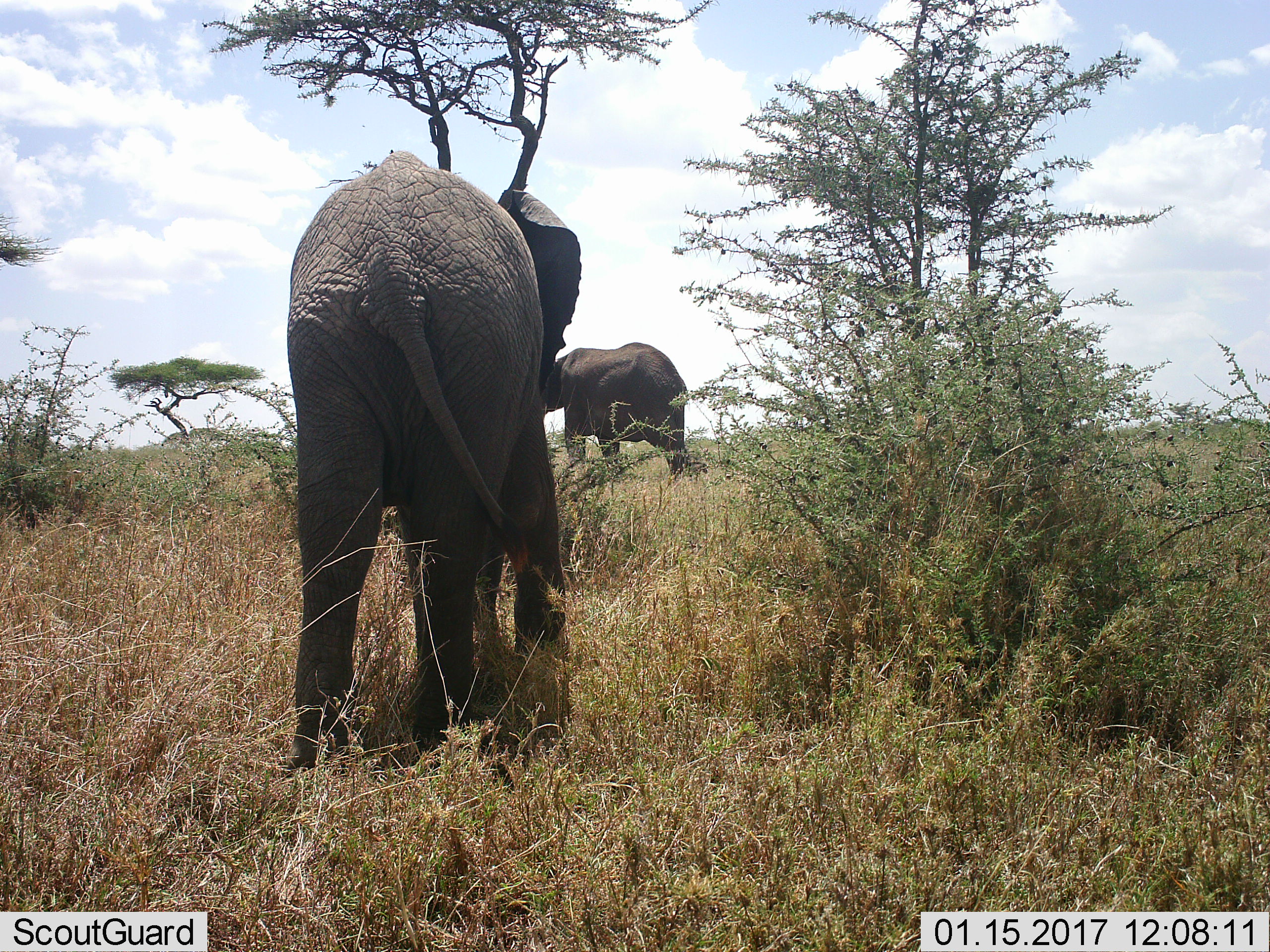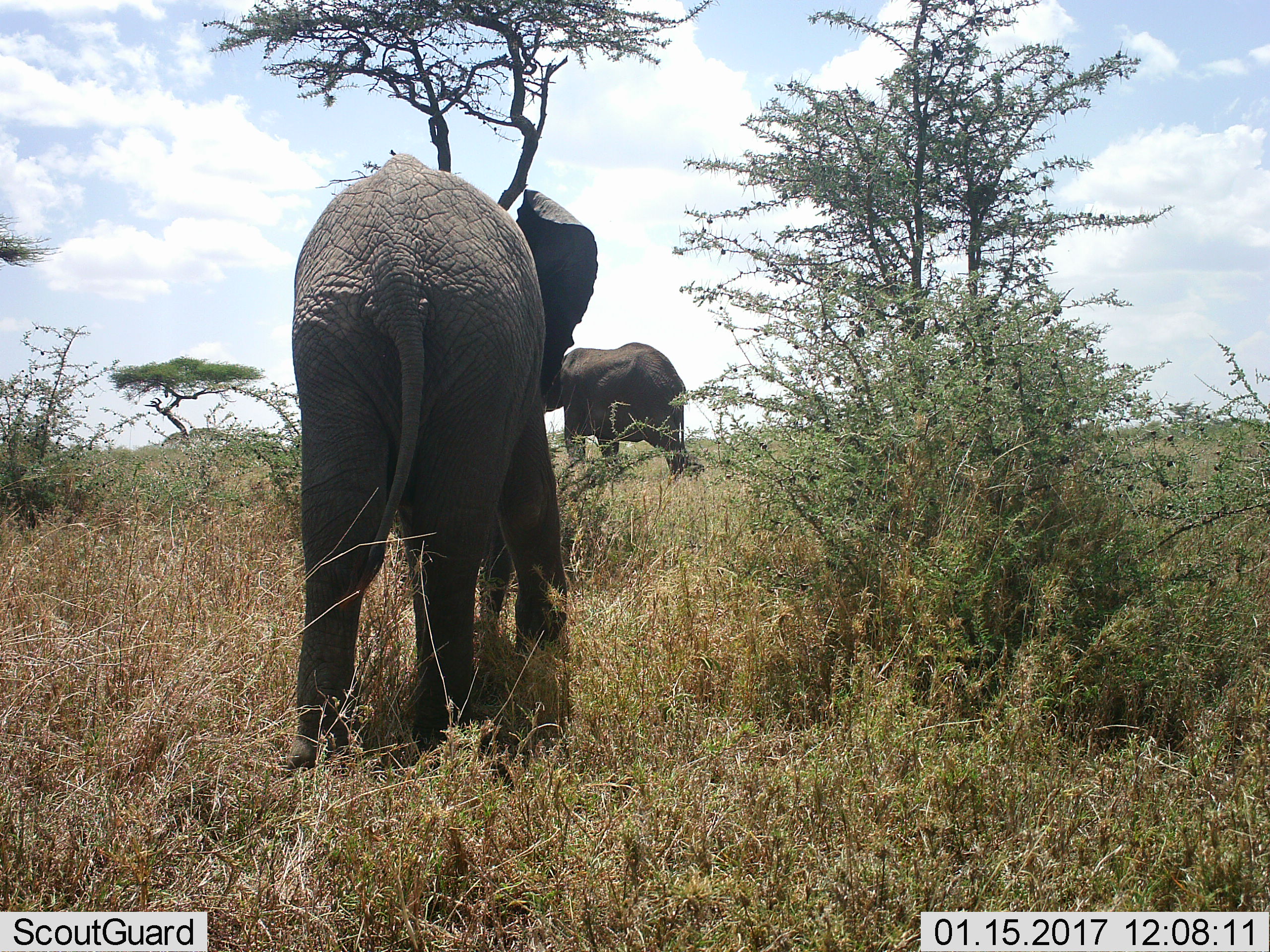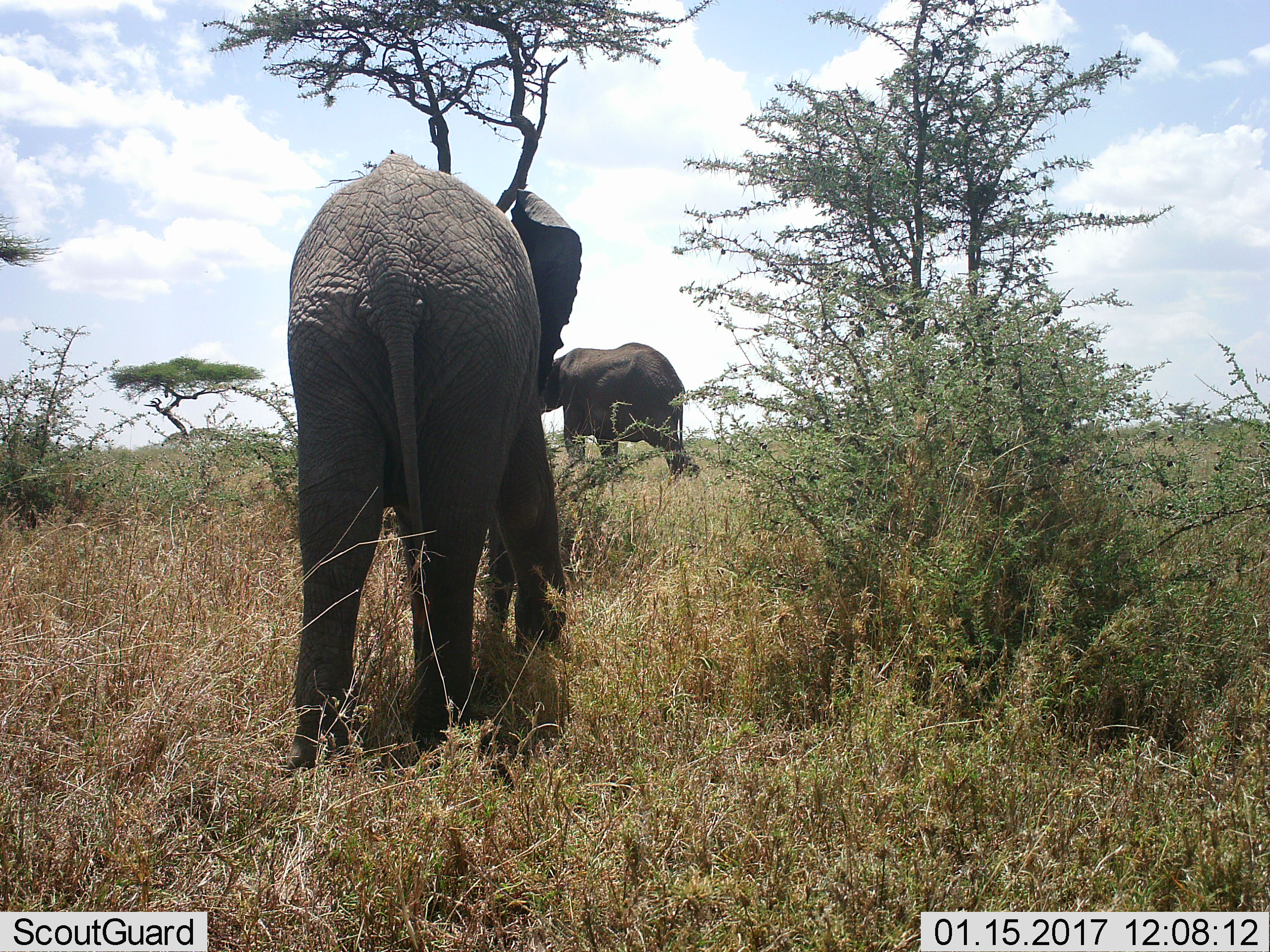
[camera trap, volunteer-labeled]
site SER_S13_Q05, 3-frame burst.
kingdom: Animalia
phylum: Chordata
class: Mammalia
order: Proboscidea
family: Elephantidae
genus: Loxodonta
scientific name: Loxodonta africana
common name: african bush elephant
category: elephant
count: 2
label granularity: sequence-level